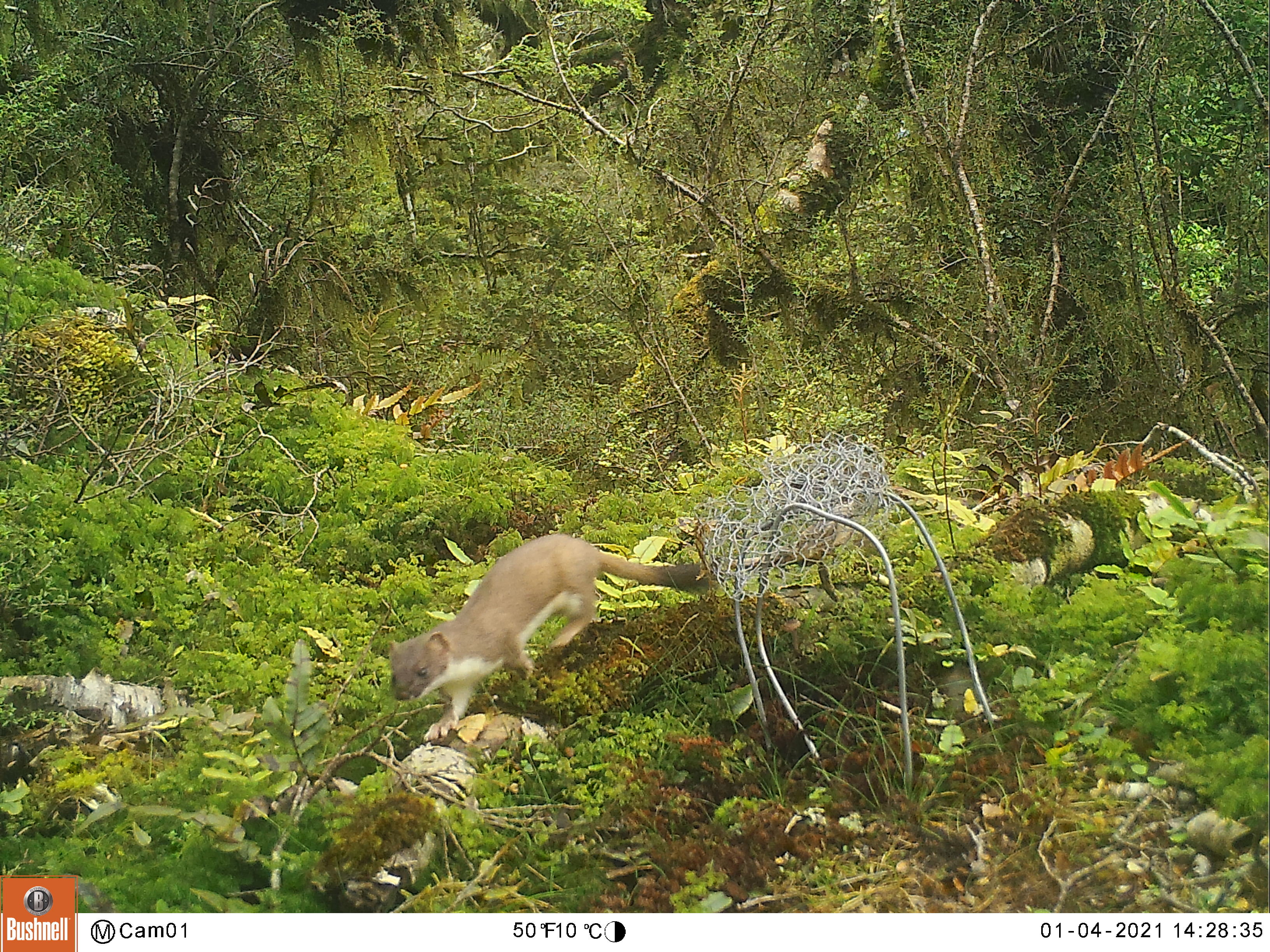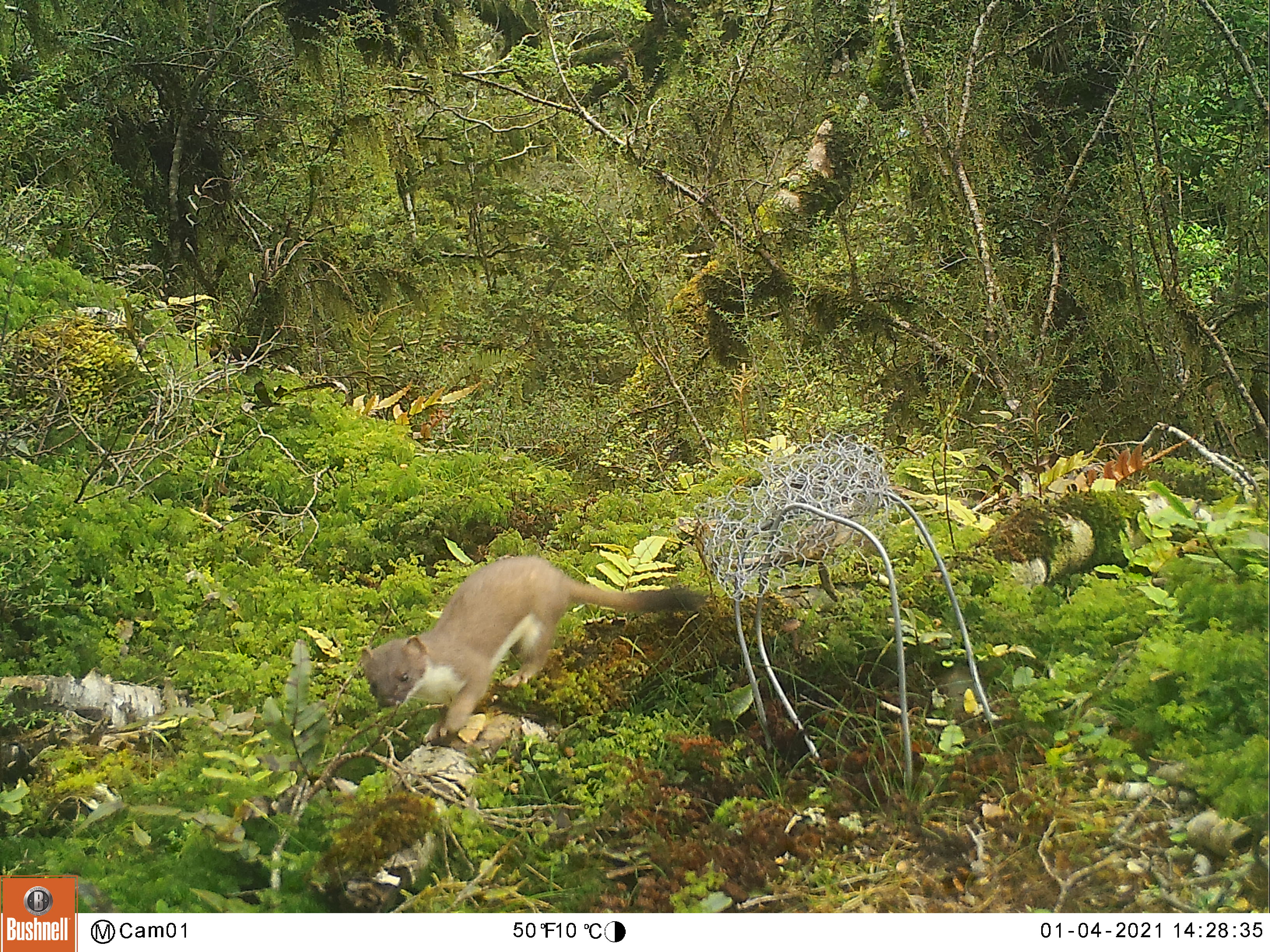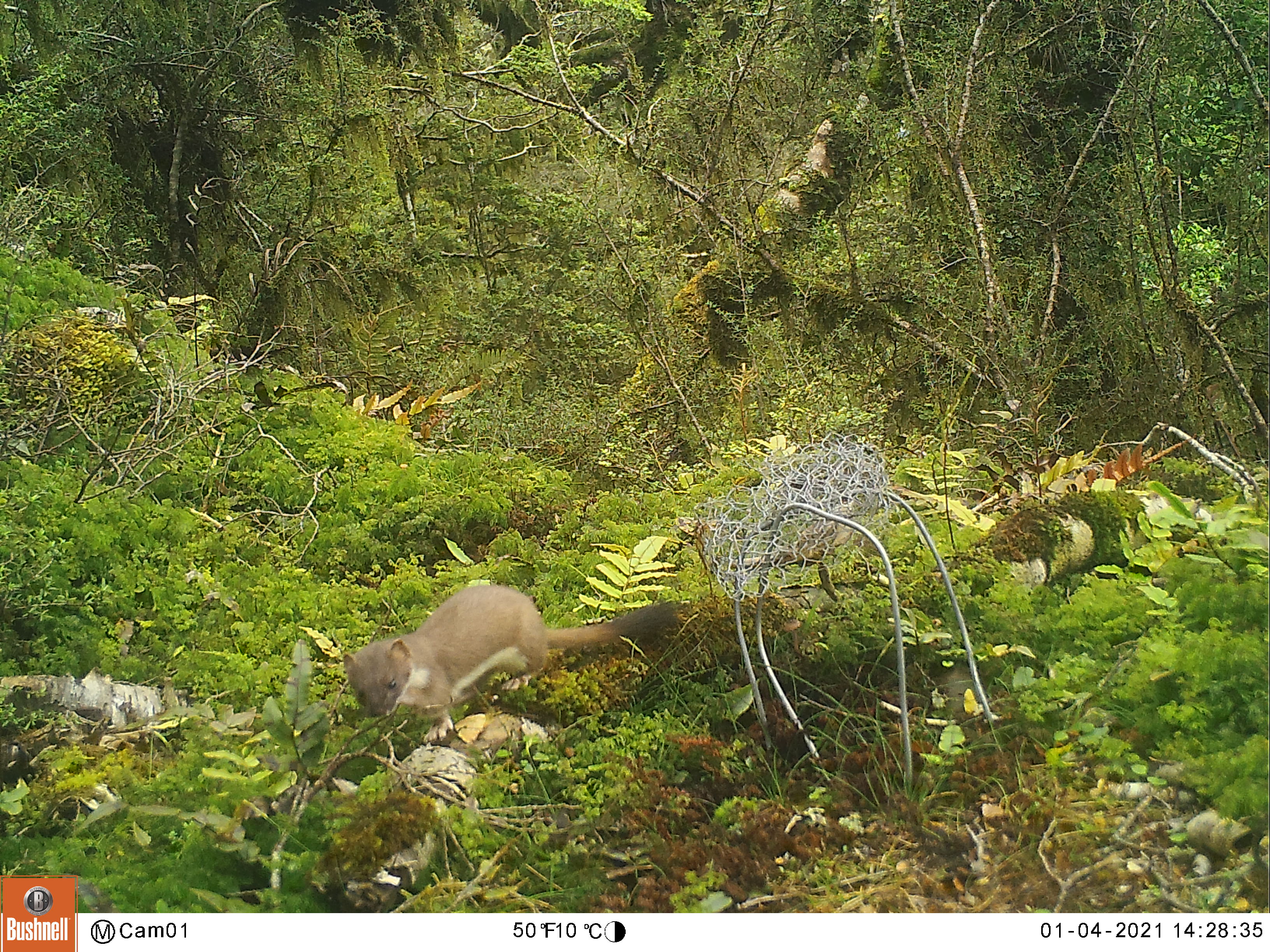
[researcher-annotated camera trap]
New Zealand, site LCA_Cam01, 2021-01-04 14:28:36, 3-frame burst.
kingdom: Animalia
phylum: Chordata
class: Mammalia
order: Carnivora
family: Mustelidae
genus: Mustela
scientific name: Mustela erminea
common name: stoat